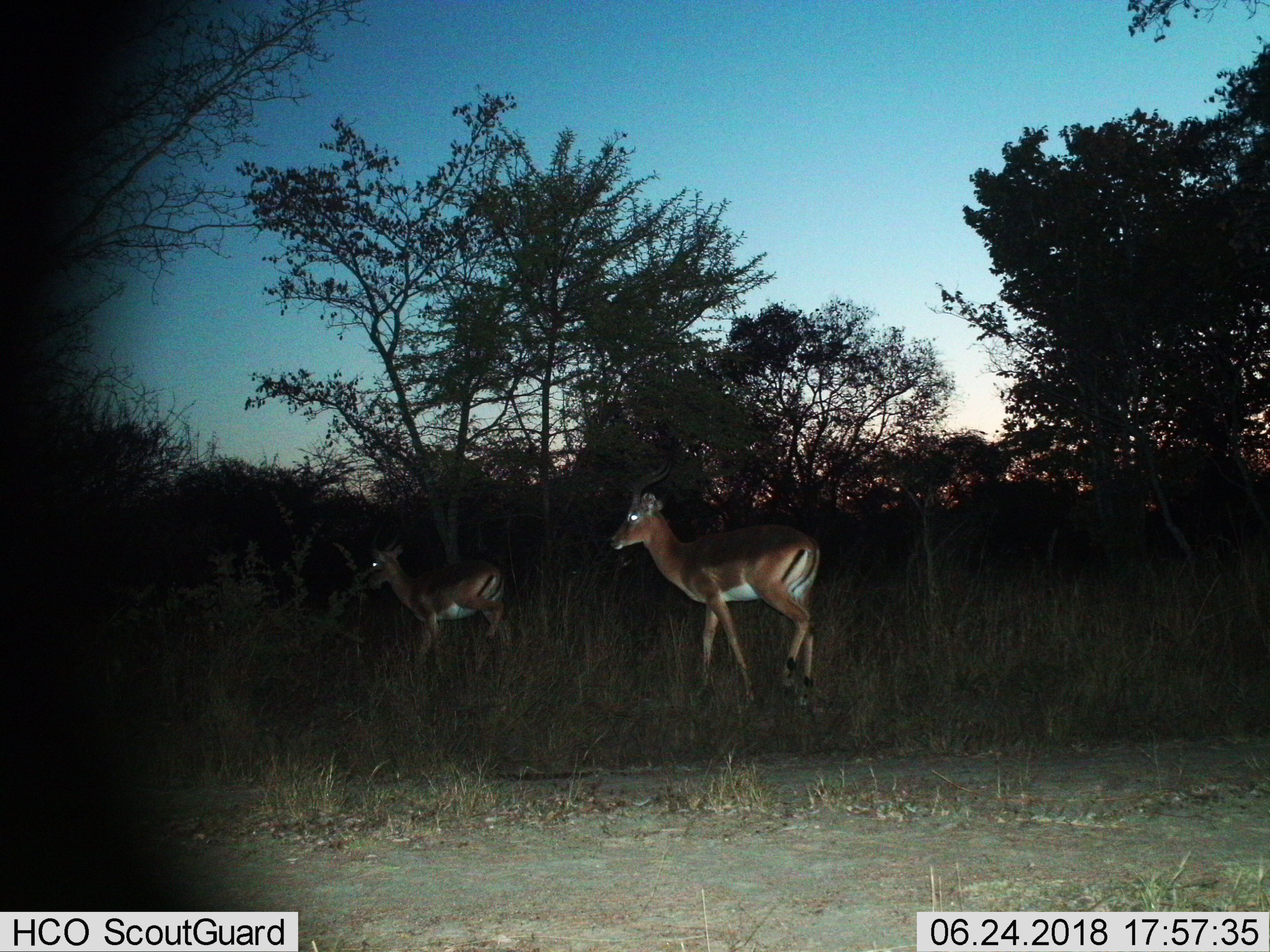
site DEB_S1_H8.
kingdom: Animalia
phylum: Chordata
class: Mammalia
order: Artiodactyla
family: Bovidae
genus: Aepyceros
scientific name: Aepyceros melampus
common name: impala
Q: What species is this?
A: Impala (Aepyceros melampus).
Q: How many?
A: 2.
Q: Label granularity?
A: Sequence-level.